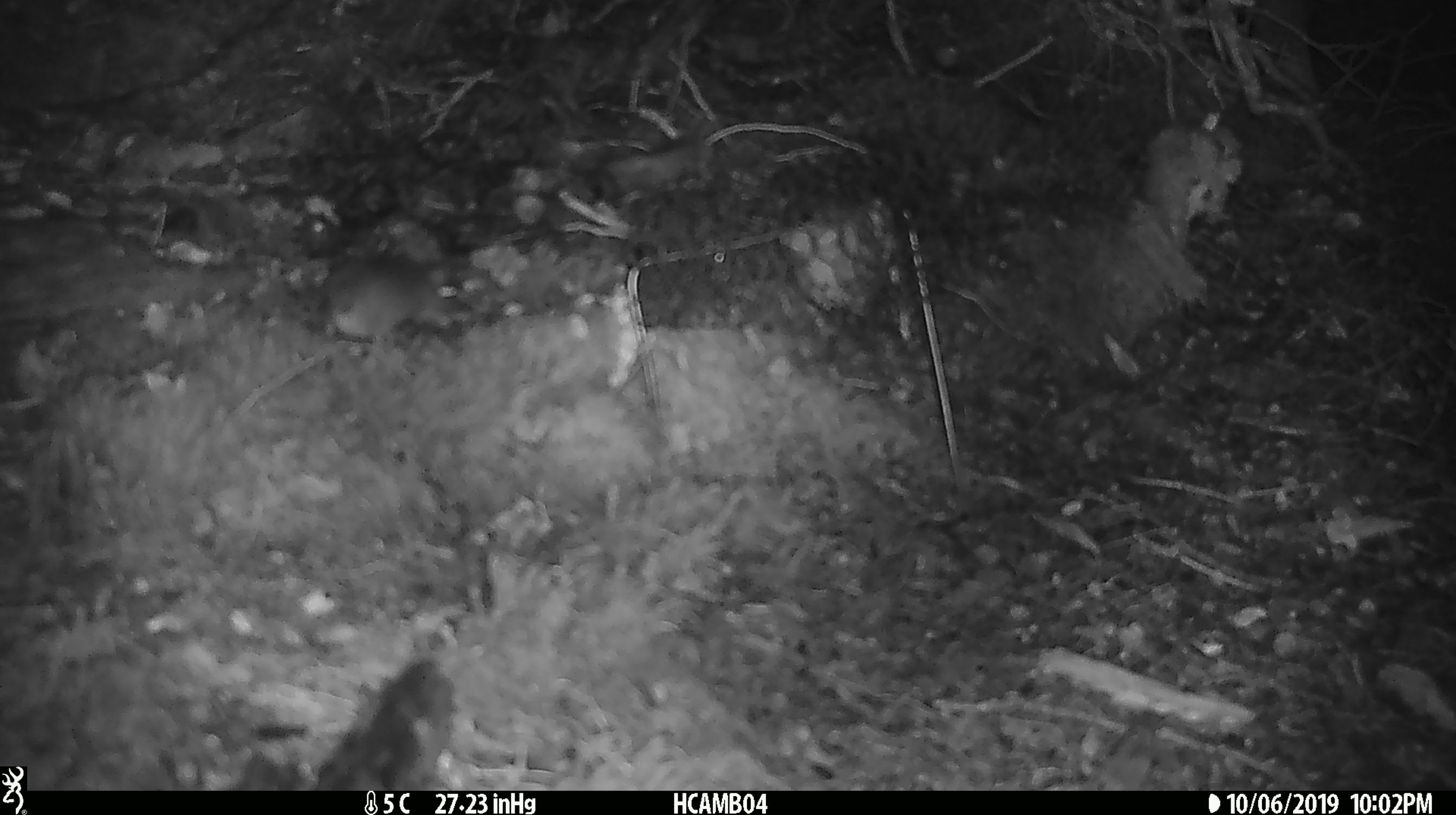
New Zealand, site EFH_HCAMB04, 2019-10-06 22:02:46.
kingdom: Animalia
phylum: Chordata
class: Mammalia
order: Rodentia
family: Muridae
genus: Mus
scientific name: Mus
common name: mouse